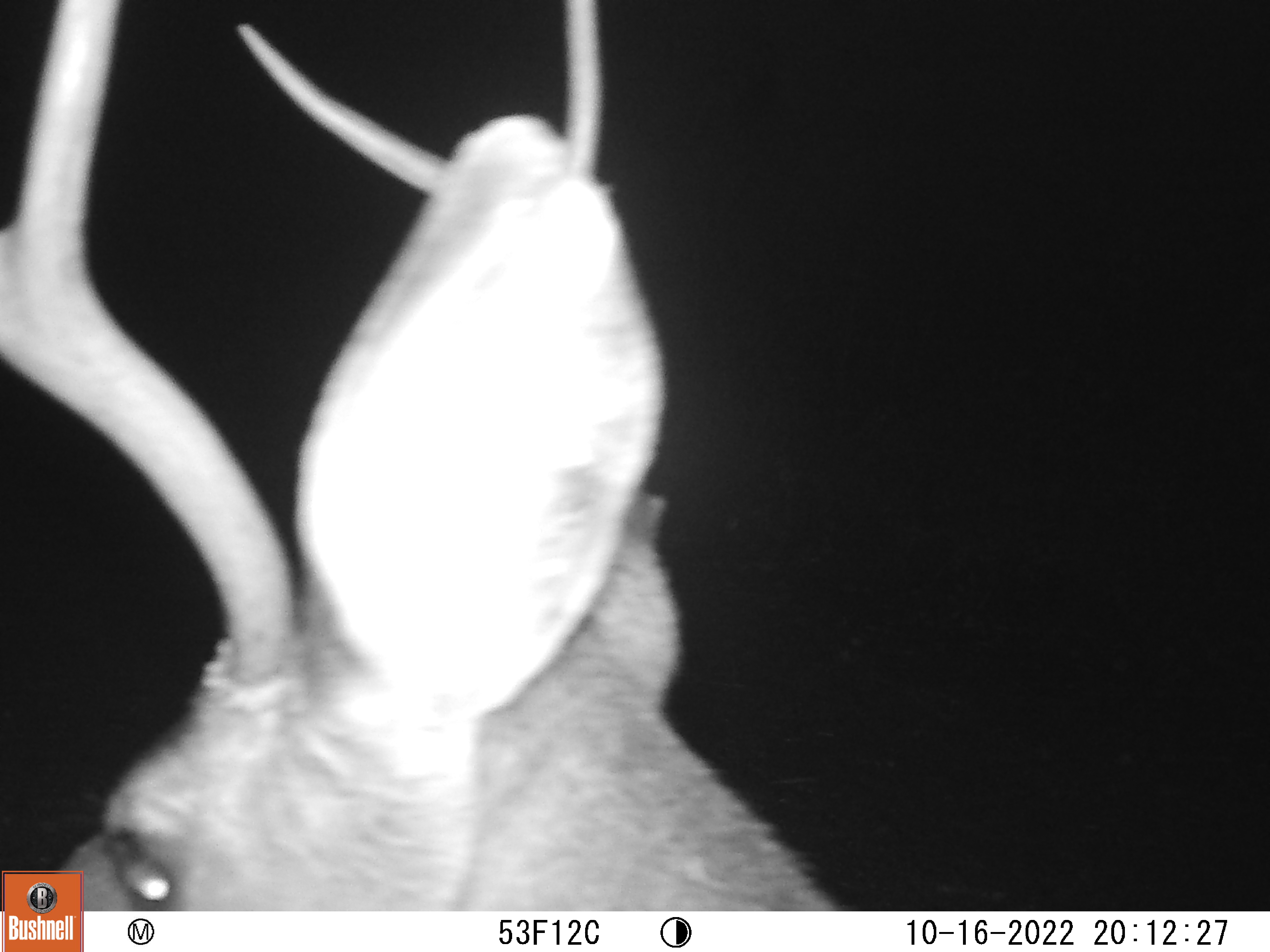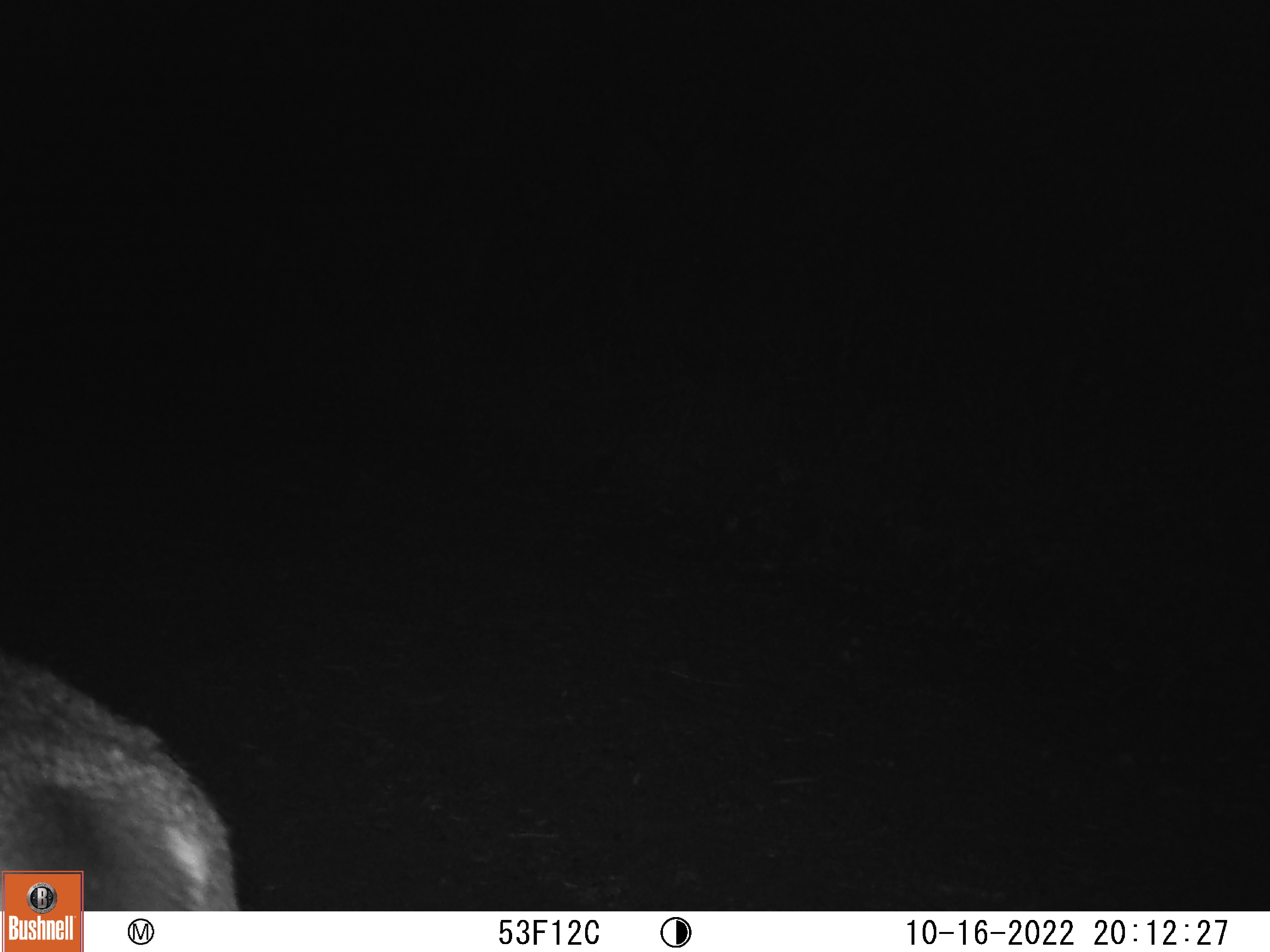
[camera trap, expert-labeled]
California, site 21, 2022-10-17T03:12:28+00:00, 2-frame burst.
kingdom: Animalia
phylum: Chordata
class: Mammalia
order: Artiodactyla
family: Cervidae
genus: Odocoileus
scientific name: Odocoileus hemionus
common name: mule deer